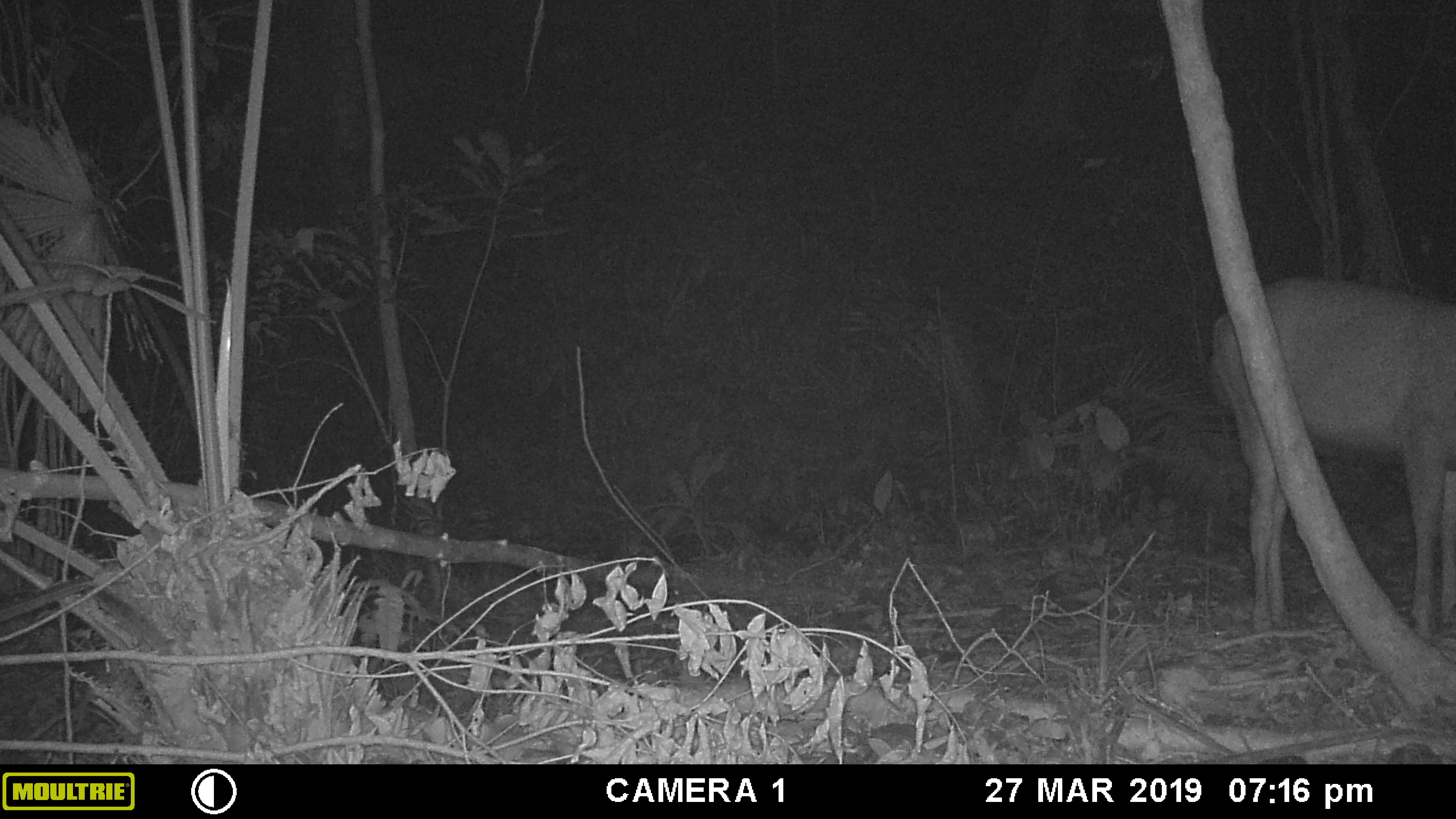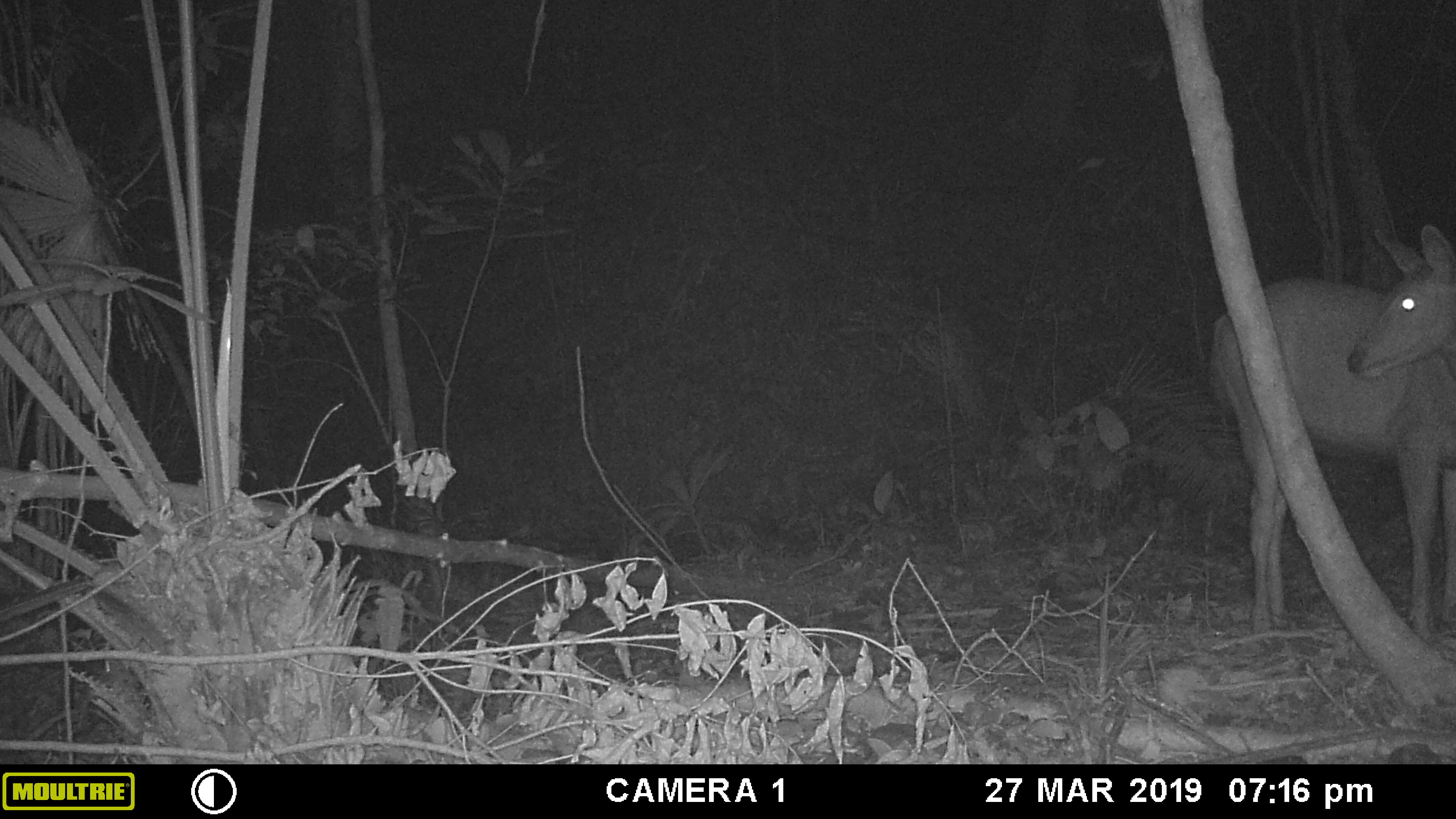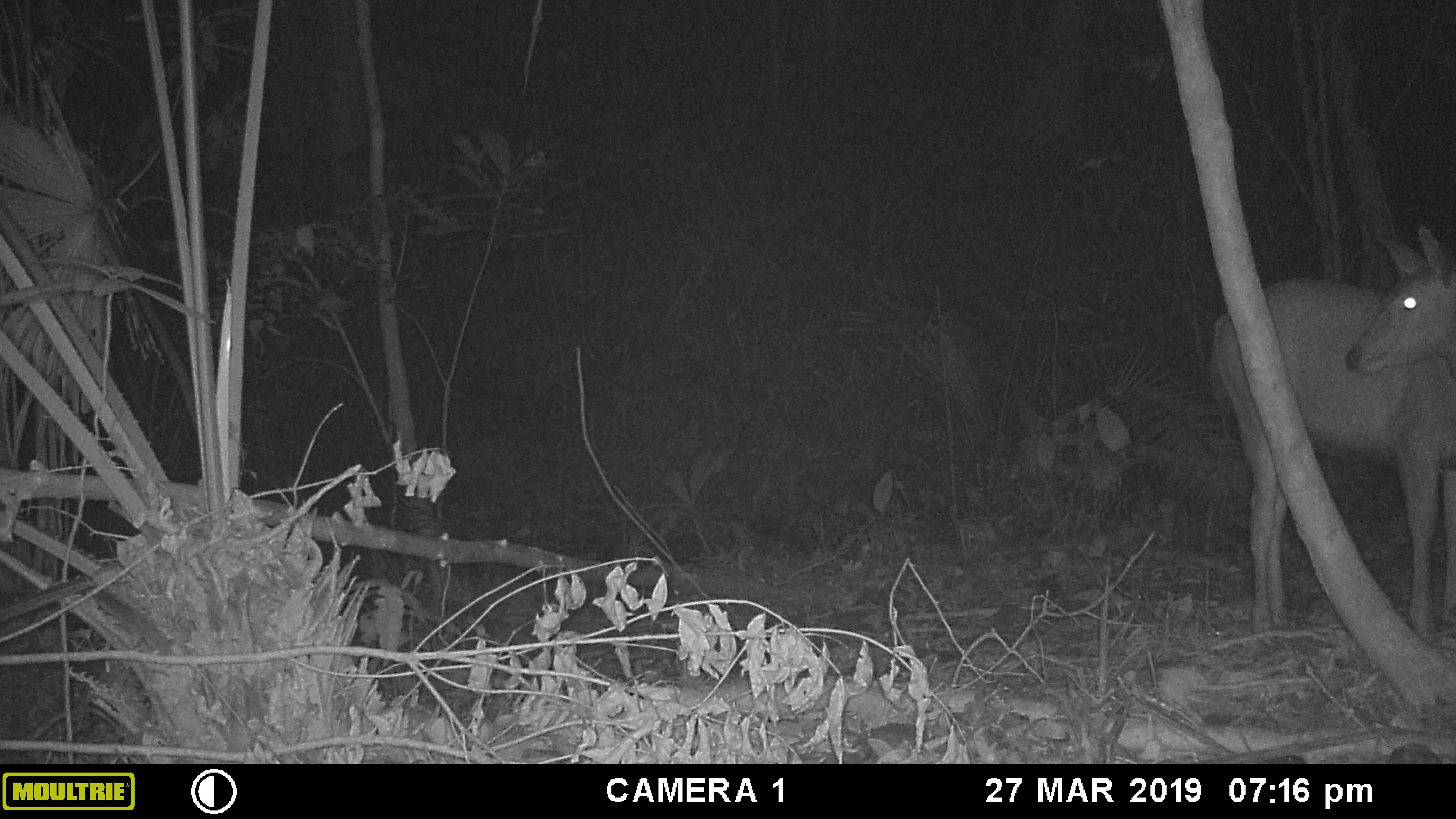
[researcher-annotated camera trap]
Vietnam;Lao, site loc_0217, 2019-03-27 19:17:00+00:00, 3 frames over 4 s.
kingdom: Animalia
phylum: Chordata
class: Mammalia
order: Artiodactyla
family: Cervidae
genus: Rusa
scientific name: Rusa unicolor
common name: sambar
Sambar (Rusa unicolor). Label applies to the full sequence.